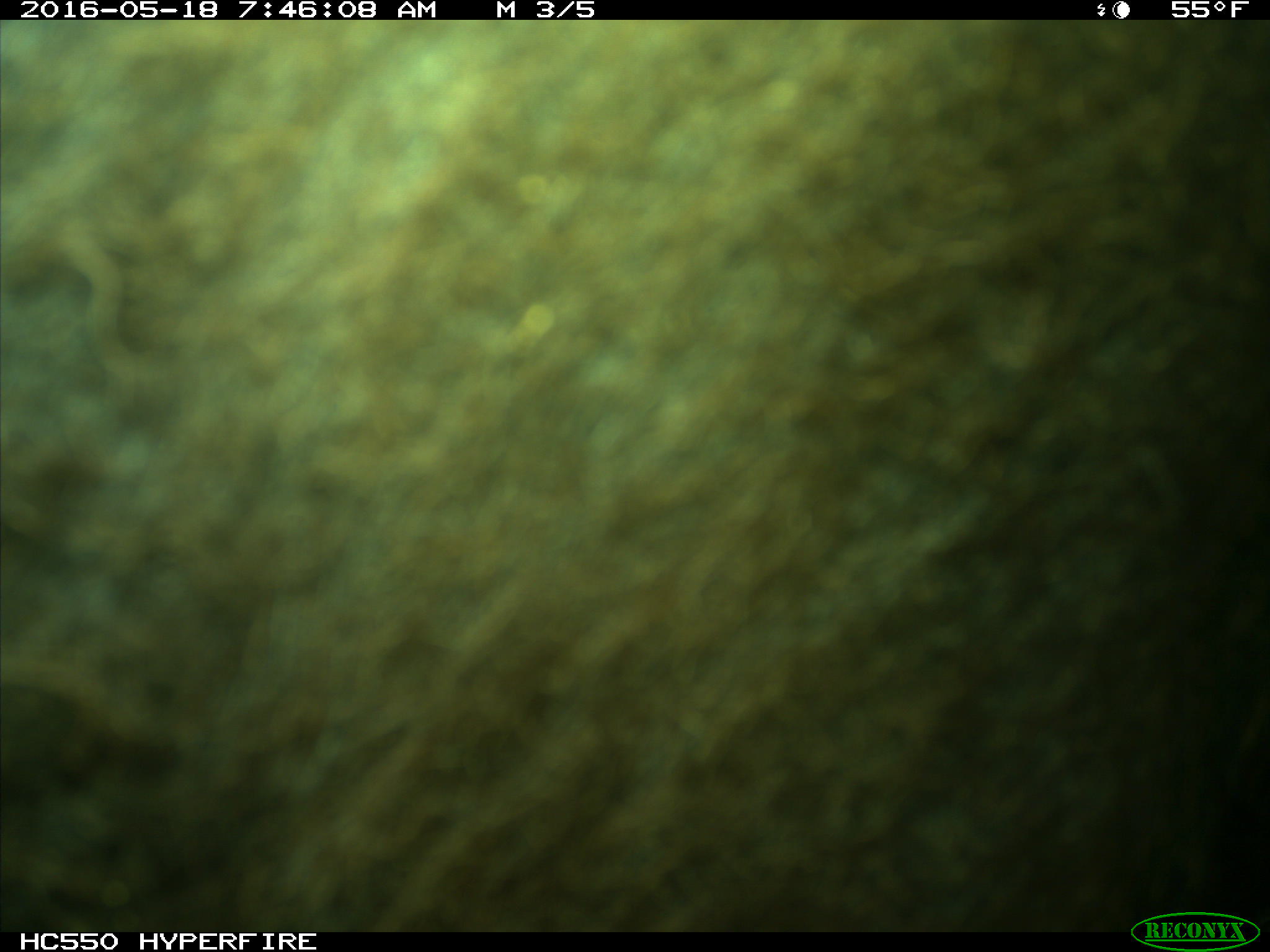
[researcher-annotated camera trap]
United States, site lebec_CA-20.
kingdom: Animalia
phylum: Chordata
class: Mammalia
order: Artiodactyla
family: Bovidae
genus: Bos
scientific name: Bos taurus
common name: domestic cow